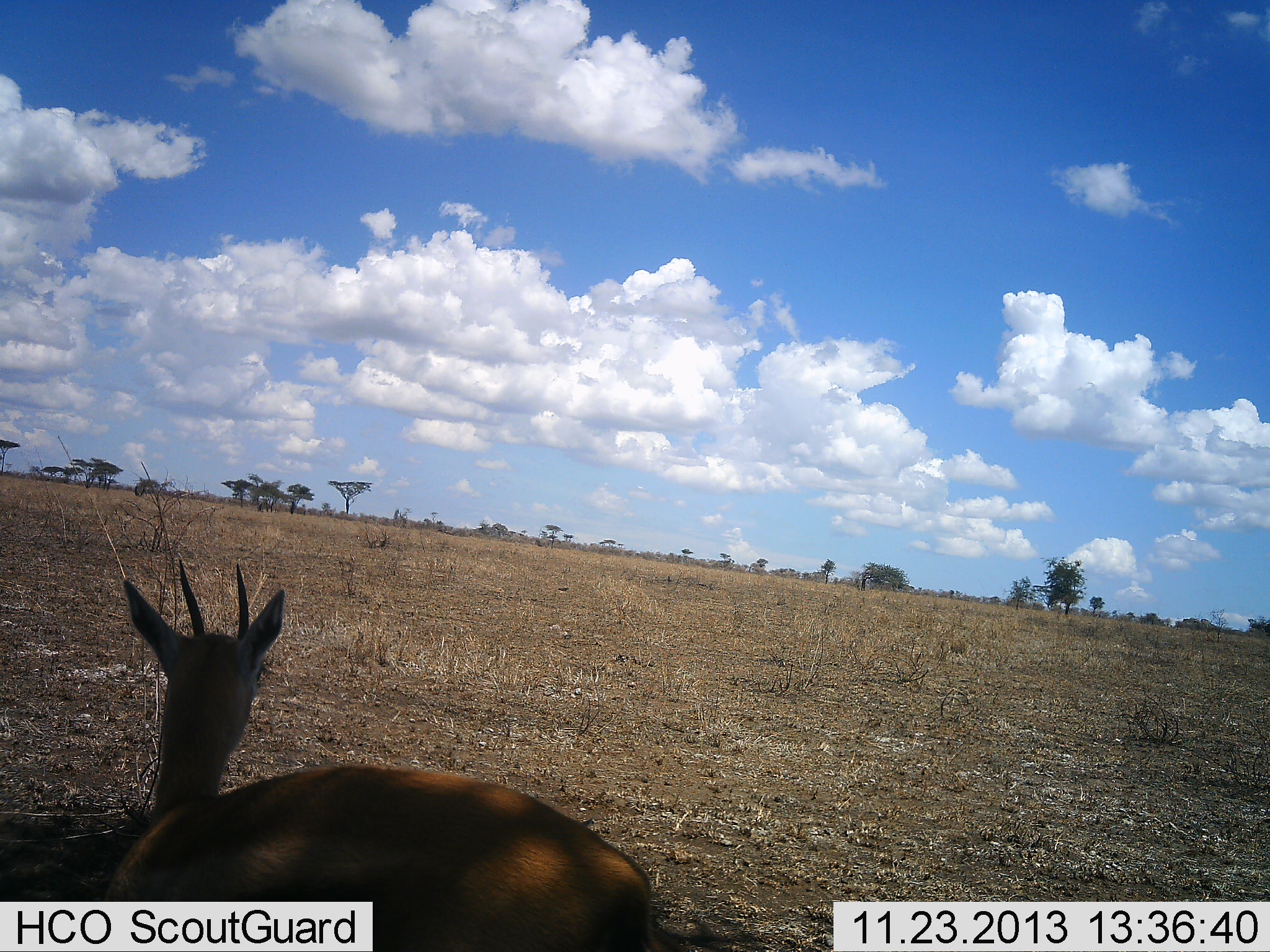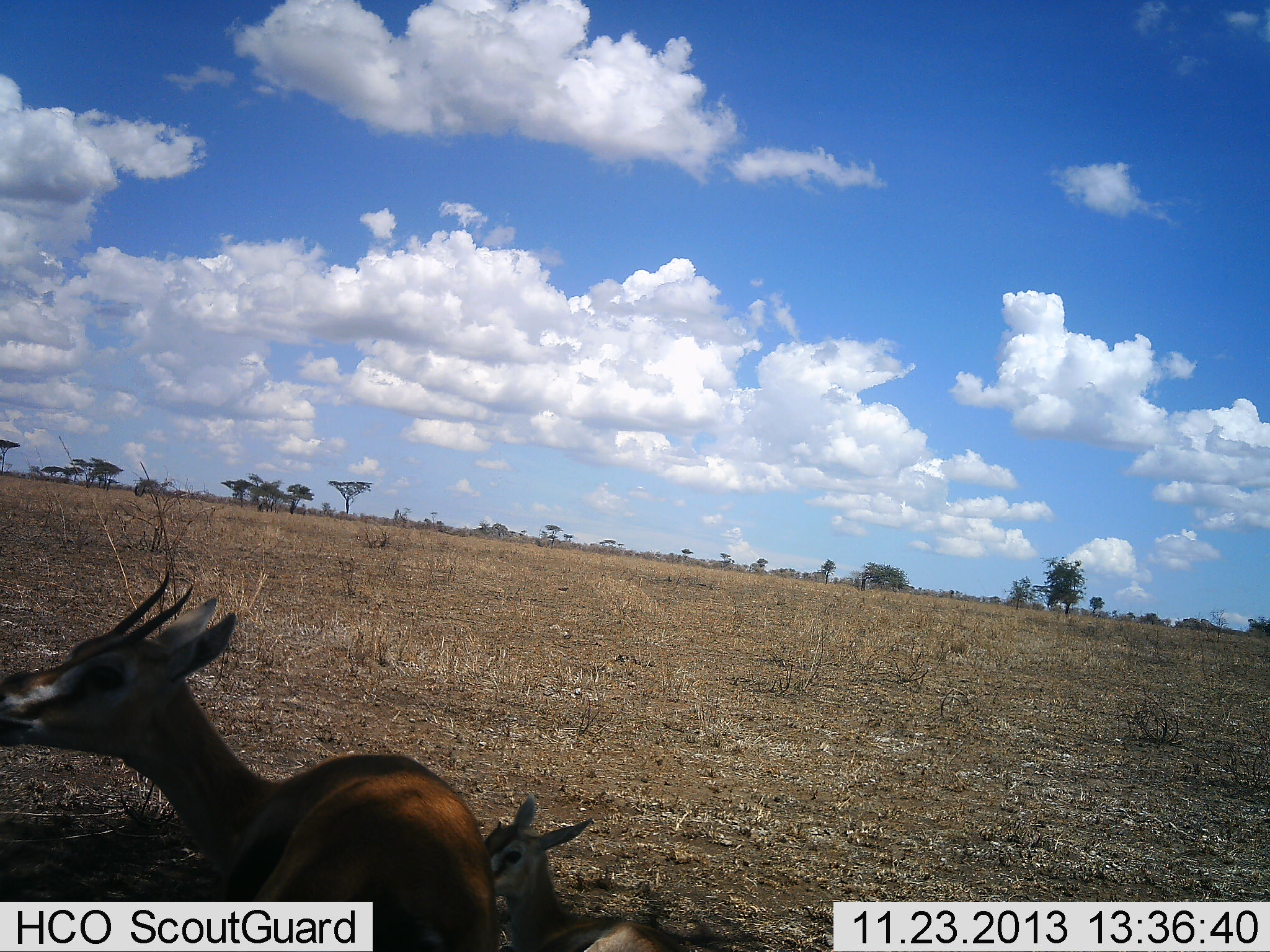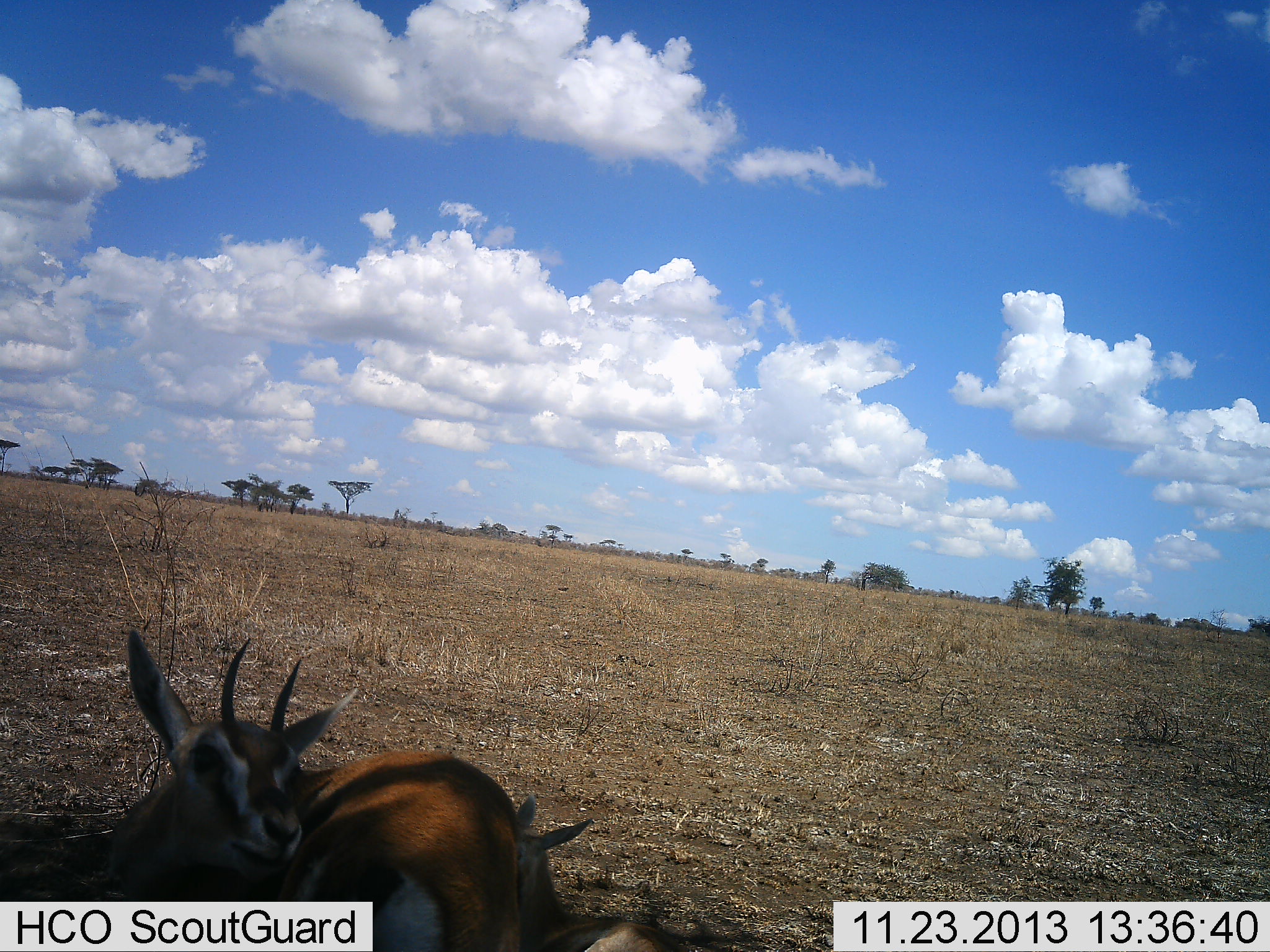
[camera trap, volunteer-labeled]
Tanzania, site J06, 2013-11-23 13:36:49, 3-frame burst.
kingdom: Animalia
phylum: Chordata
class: Mammalia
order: Artiodactyla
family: Bovidae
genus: Eudorcas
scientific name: Eudorcas thomsonii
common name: thomson's gazelle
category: gazellethomsons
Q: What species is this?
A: Gazellethomsons (thomson's gazelle) (Eudorcas thomsonii).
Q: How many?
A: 2.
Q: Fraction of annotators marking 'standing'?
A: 40%.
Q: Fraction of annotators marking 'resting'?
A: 90%.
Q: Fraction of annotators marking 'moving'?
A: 0%.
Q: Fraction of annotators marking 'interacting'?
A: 0%.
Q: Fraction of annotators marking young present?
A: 50%.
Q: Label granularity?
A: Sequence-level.